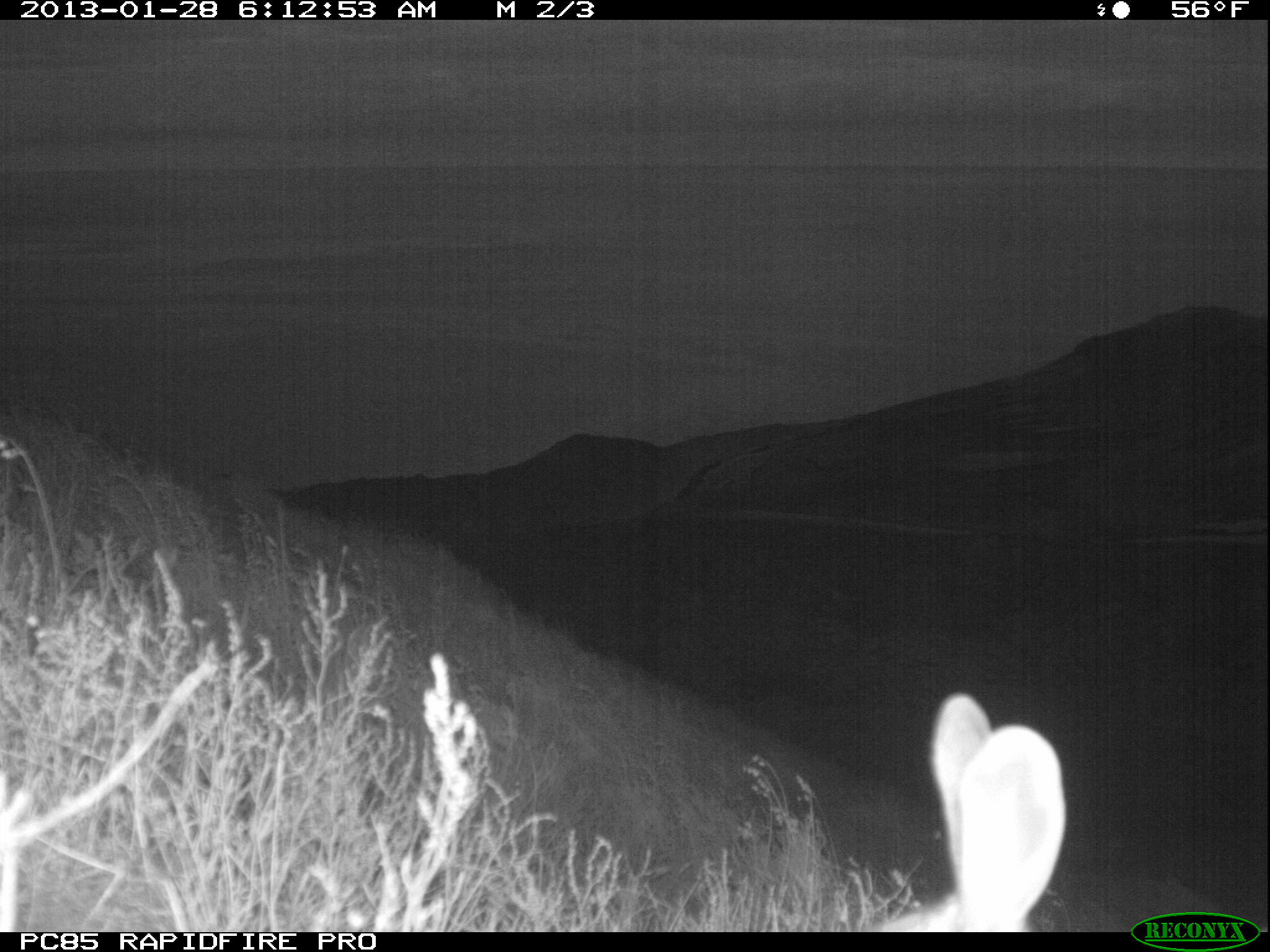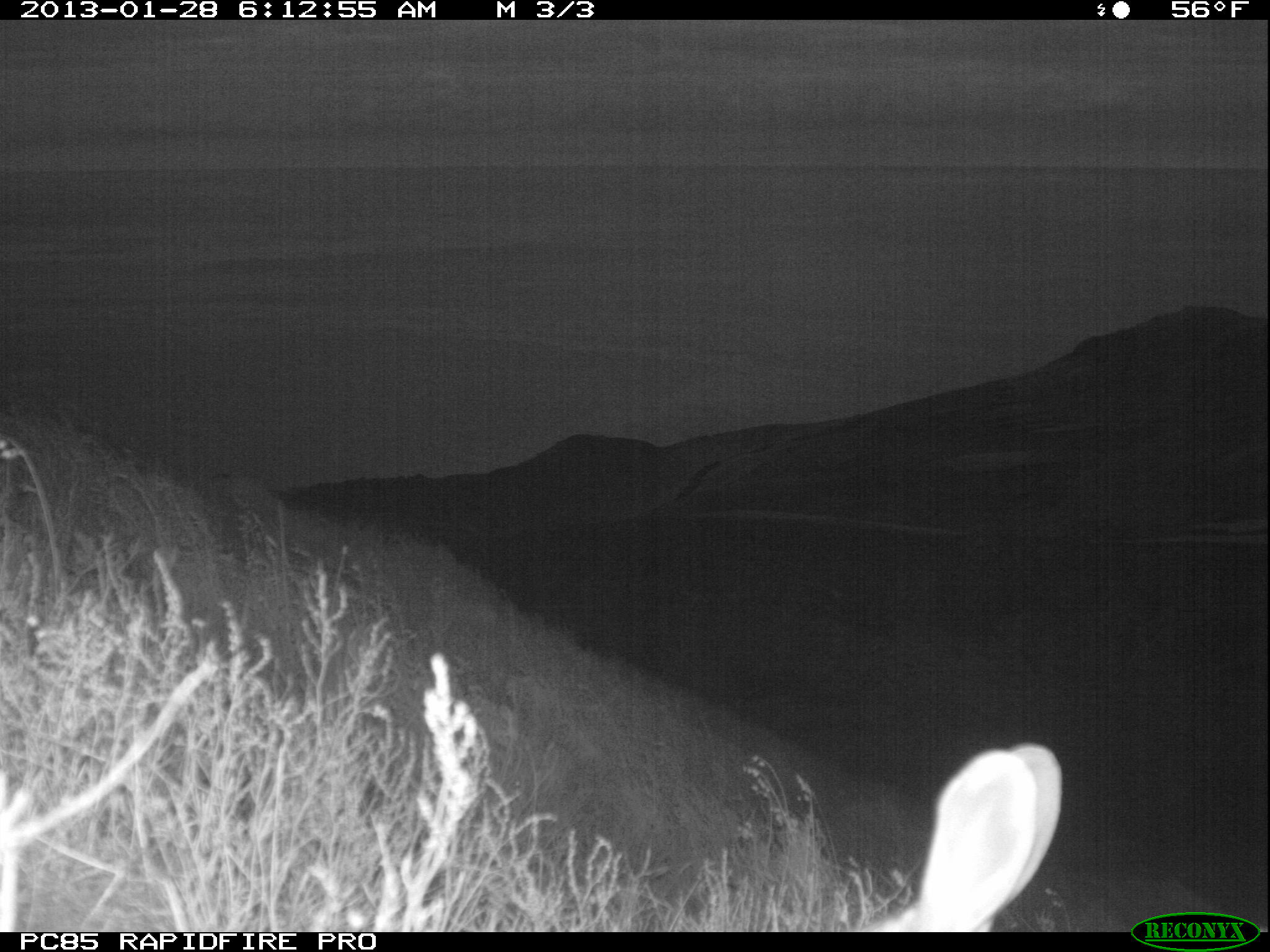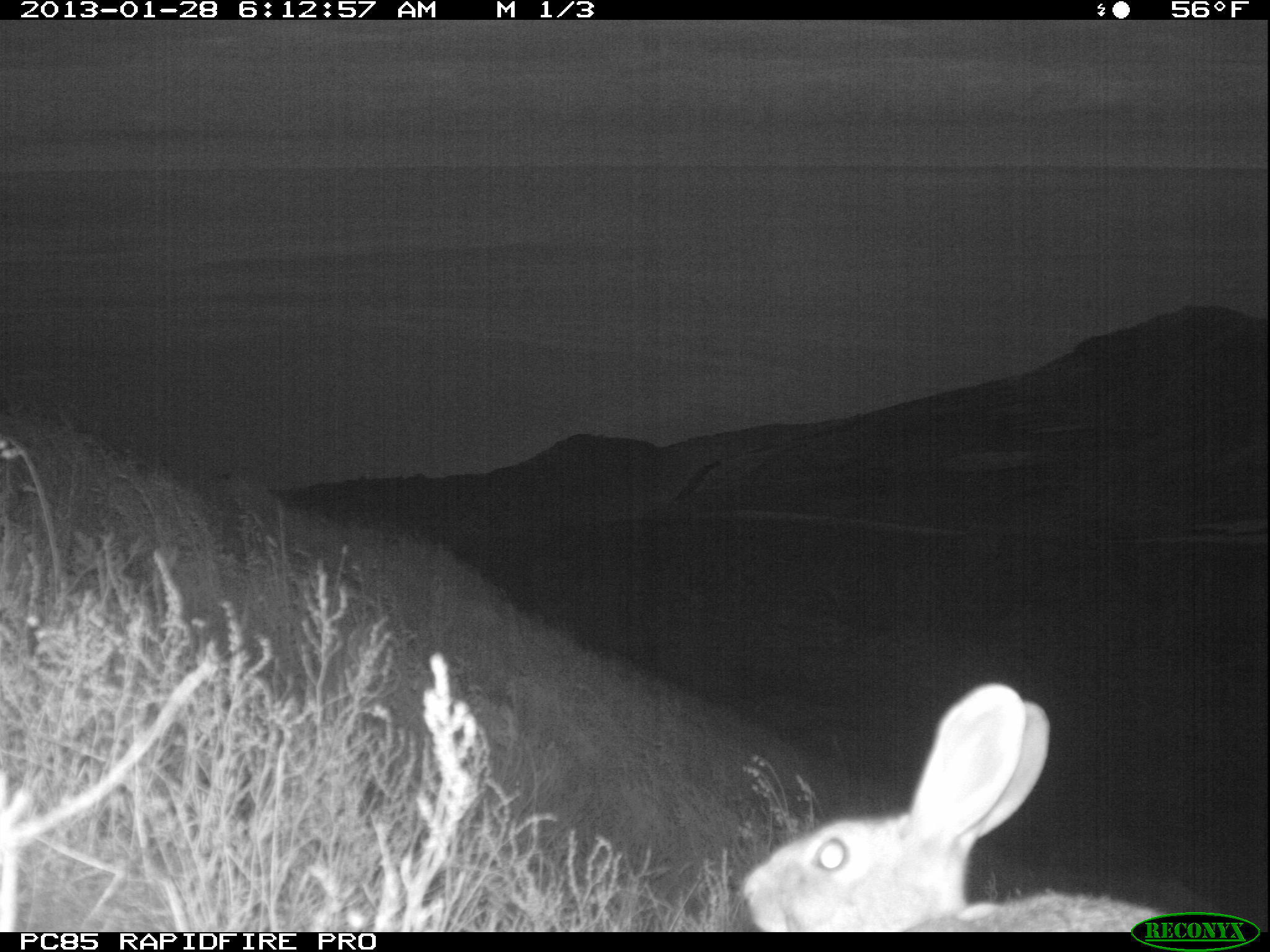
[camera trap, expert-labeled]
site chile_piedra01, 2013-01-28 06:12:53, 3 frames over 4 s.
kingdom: Animalia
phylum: Chordata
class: Mammalia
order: Lagomorpha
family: Leporidae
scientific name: Leporidae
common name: rabbits and hares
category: rabbit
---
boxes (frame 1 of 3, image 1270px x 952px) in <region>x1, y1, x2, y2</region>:
rabbit: <region>884, 694, 1069, 936</region>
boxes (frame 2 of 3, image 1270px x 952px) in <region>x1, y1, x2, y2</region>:
rabbit: <region>864, 738, 1060, 934</region>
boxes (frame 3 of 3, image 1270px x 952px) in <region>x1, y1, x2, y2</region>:
rabbit: <region>740, 677, 1228, 933</region>